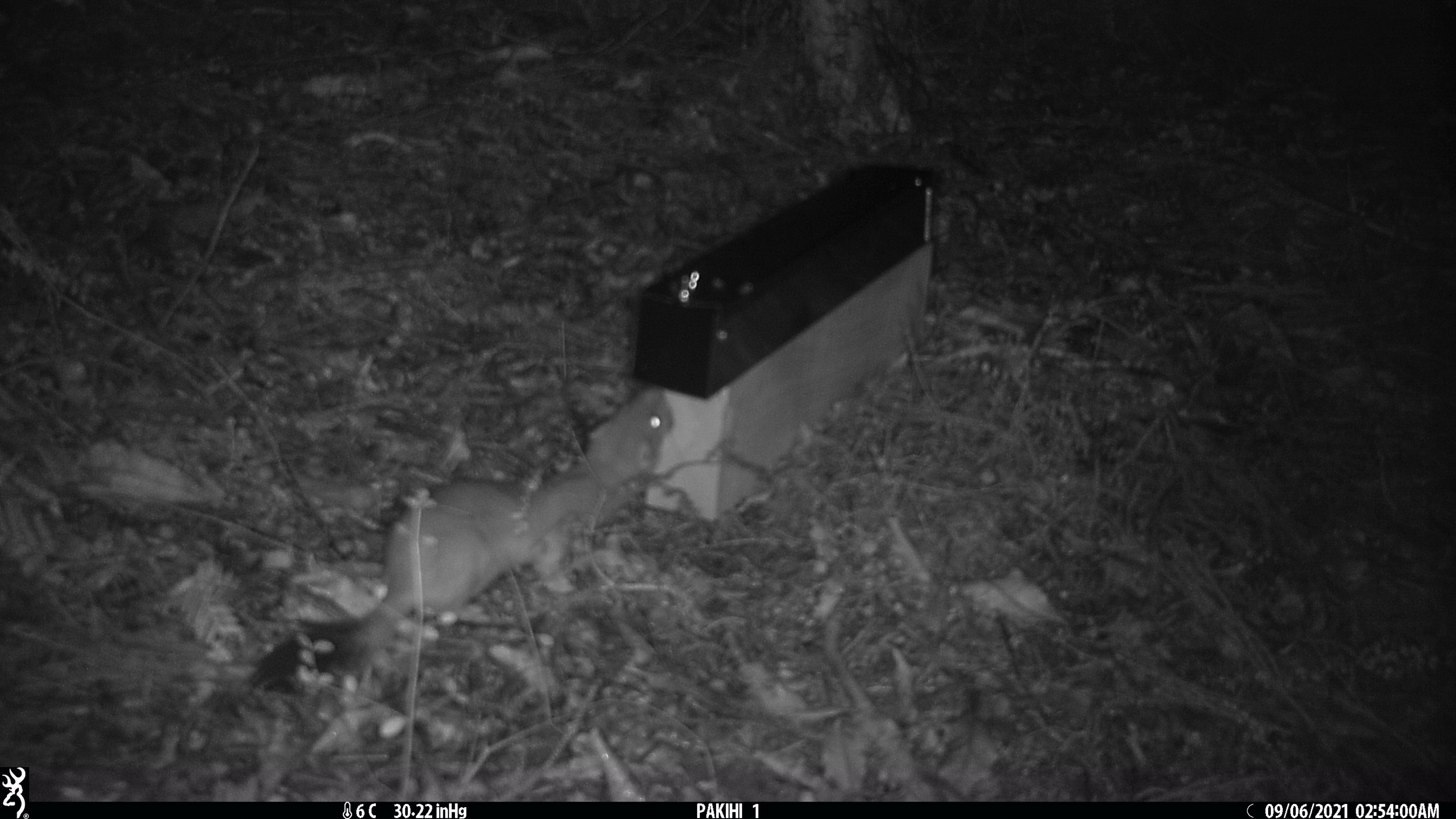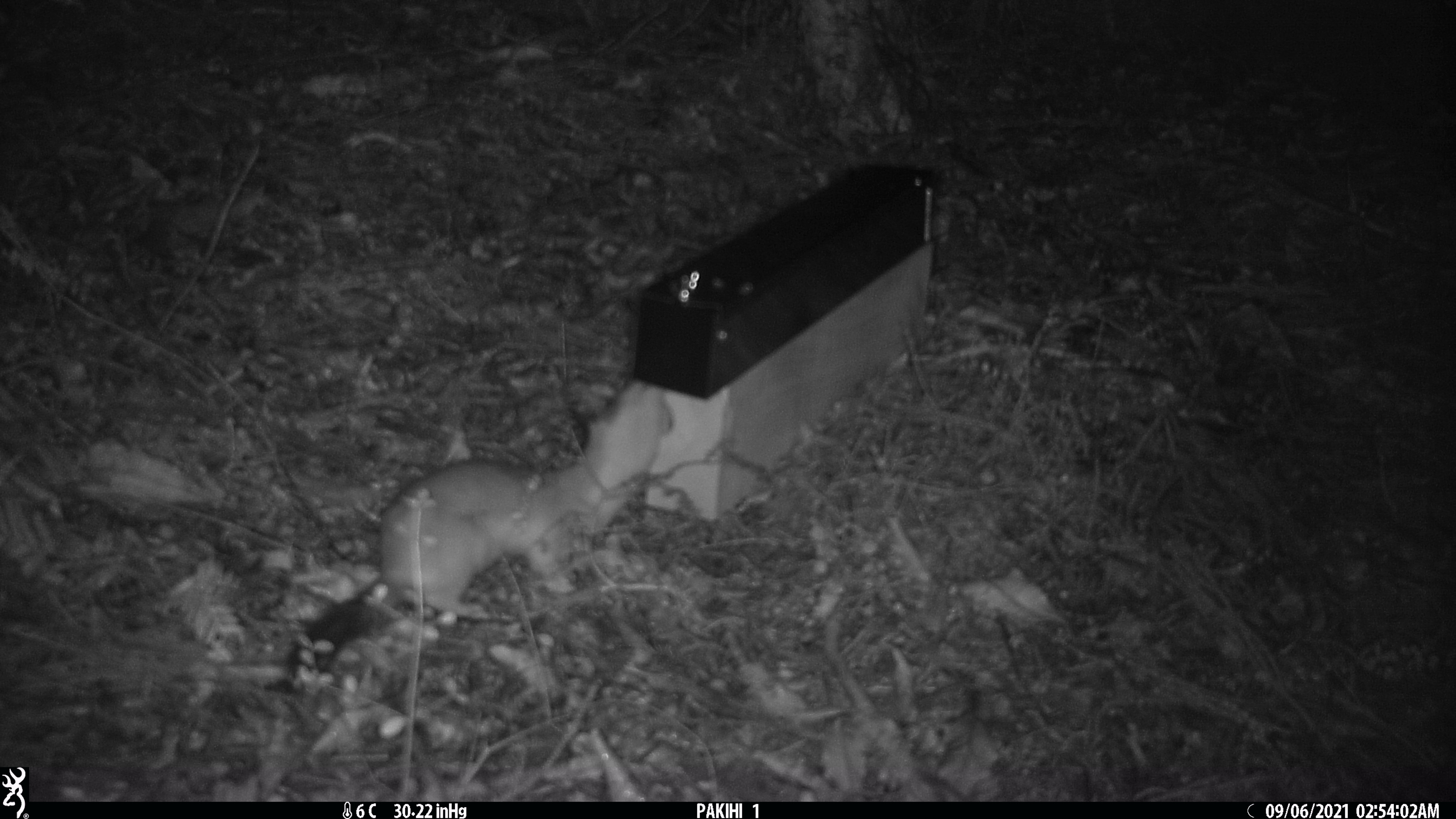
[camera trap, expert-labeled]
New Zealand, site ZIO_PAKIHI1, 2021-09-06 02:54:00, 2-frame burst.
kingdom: Animalia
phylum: Chordata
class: Mammalia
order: Carnivora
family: Mustelidae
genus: Mustela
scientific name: Mustela erminea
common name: stoat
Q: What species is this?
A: Stoat (Mustela erminea).